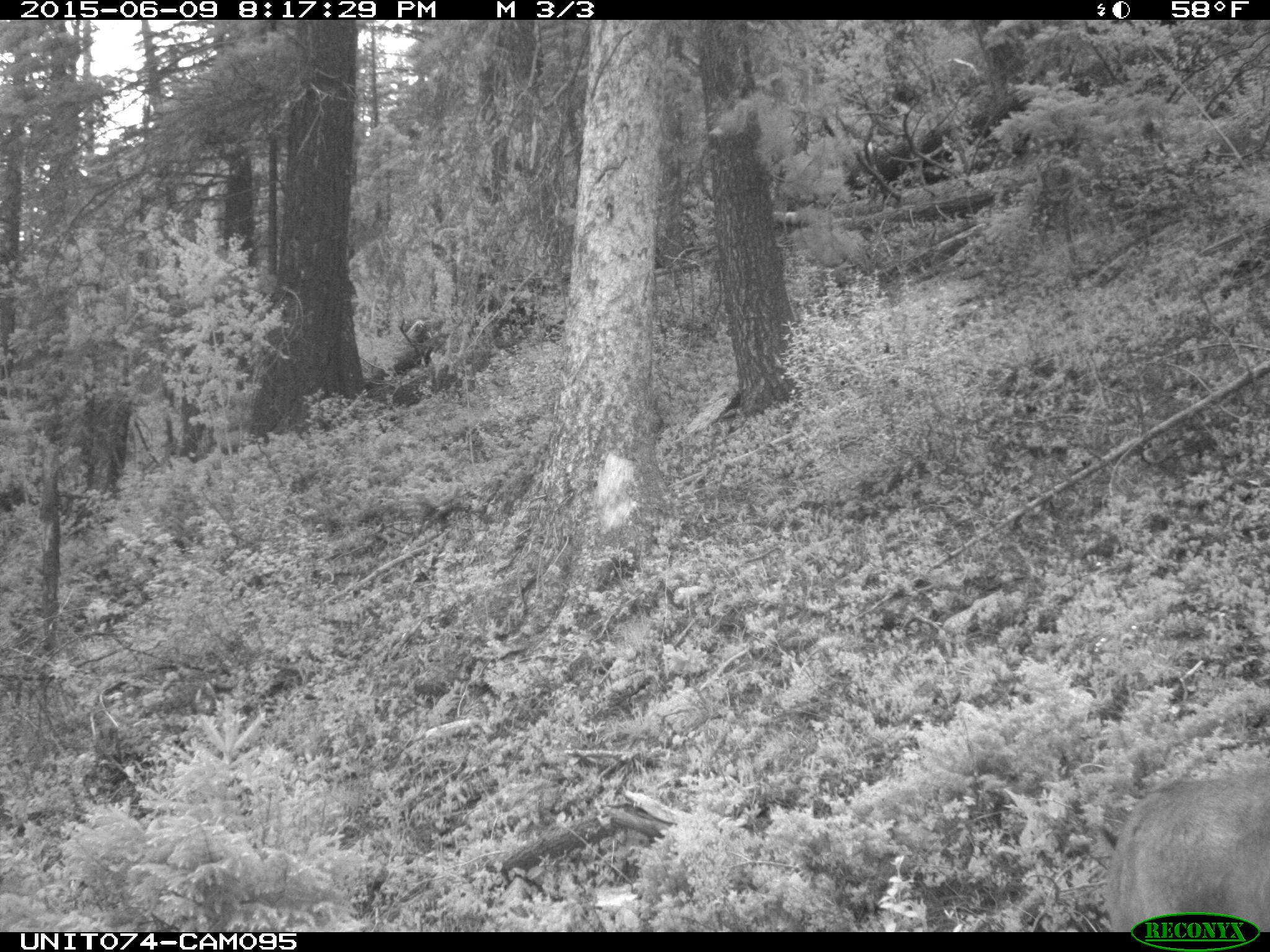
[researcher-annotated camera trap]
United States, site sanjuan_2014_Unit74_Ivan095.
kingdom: Animalia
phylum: Chordata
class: Mammalia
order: Artiodactyla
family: Cervidae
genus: Odocoileus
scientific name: Odocoileus hemionus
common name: mule deer